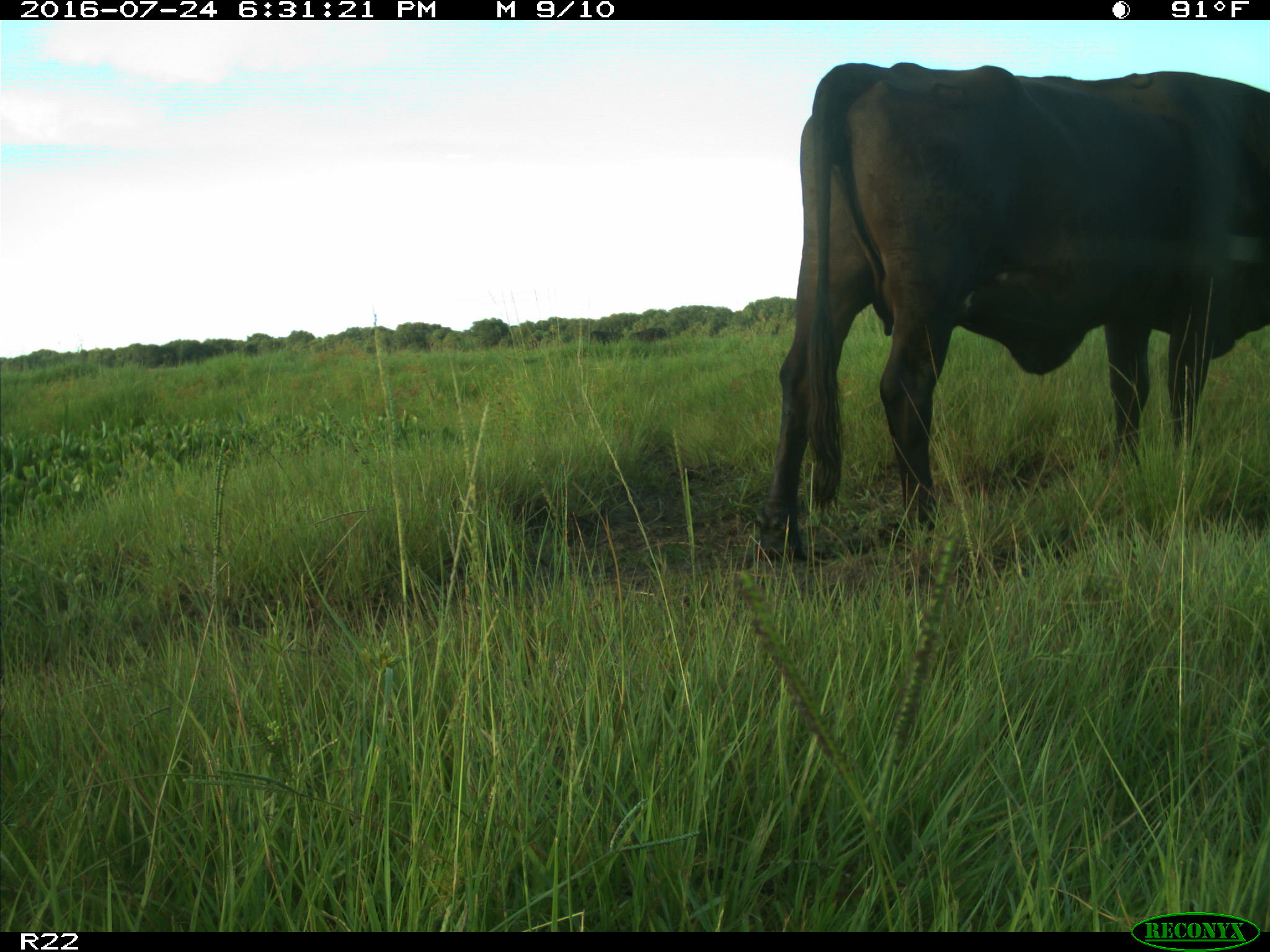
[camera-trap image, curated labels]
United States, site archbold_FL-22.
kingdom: Animalia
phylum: Chordata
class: Mammalia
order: Artiodactyla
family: Bovidae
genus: Bos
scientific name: Bos taurus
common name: domestic cow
Bos taurus (domestic cow).